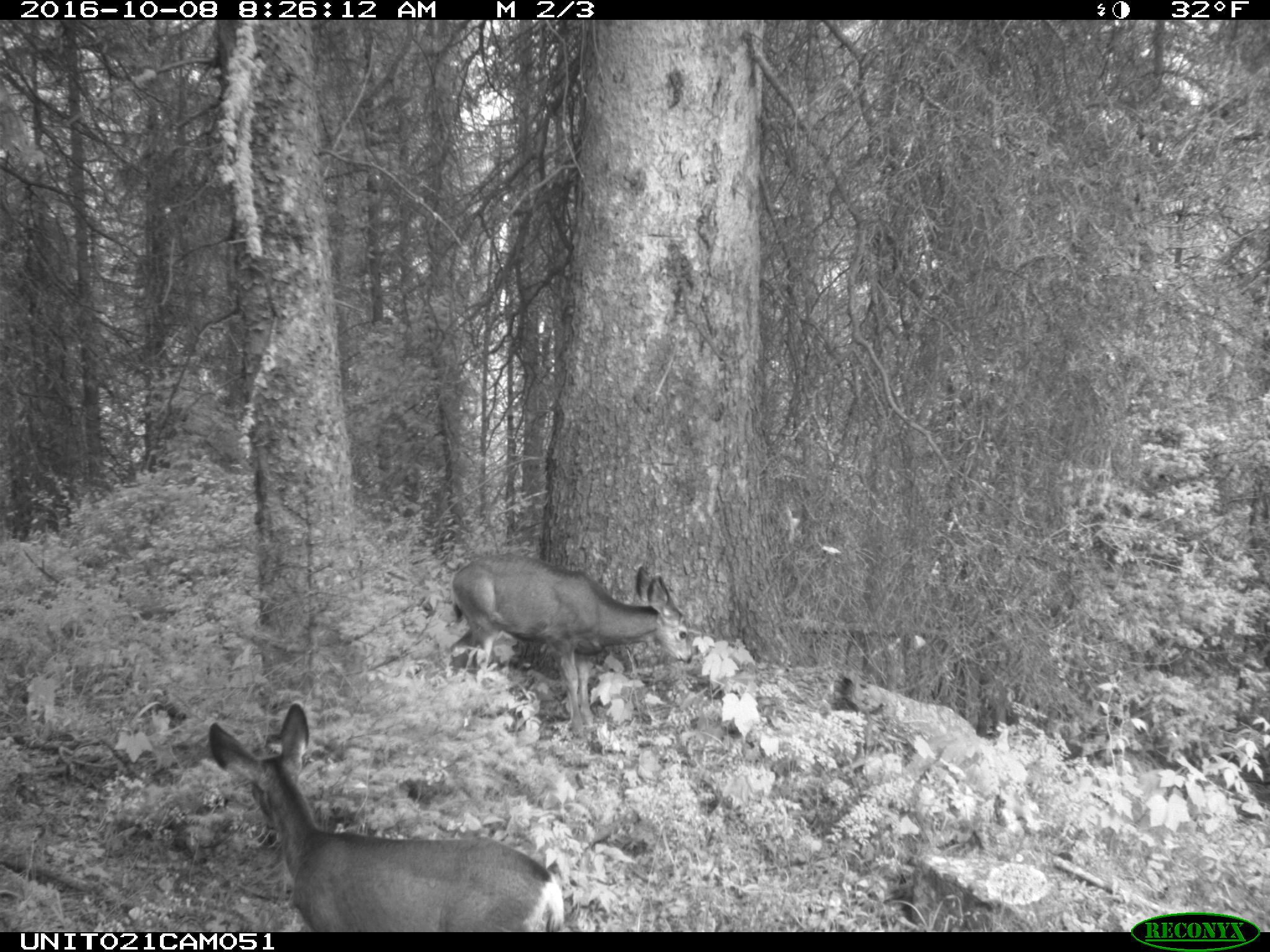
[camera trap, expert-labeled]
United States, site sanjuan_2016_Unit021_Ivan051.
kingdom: Animalia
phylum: Chordata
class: Mammalia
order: Artiodactyla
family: Cervidae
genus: Odocoileus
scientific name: Odocoileus hemionus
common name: mule deer